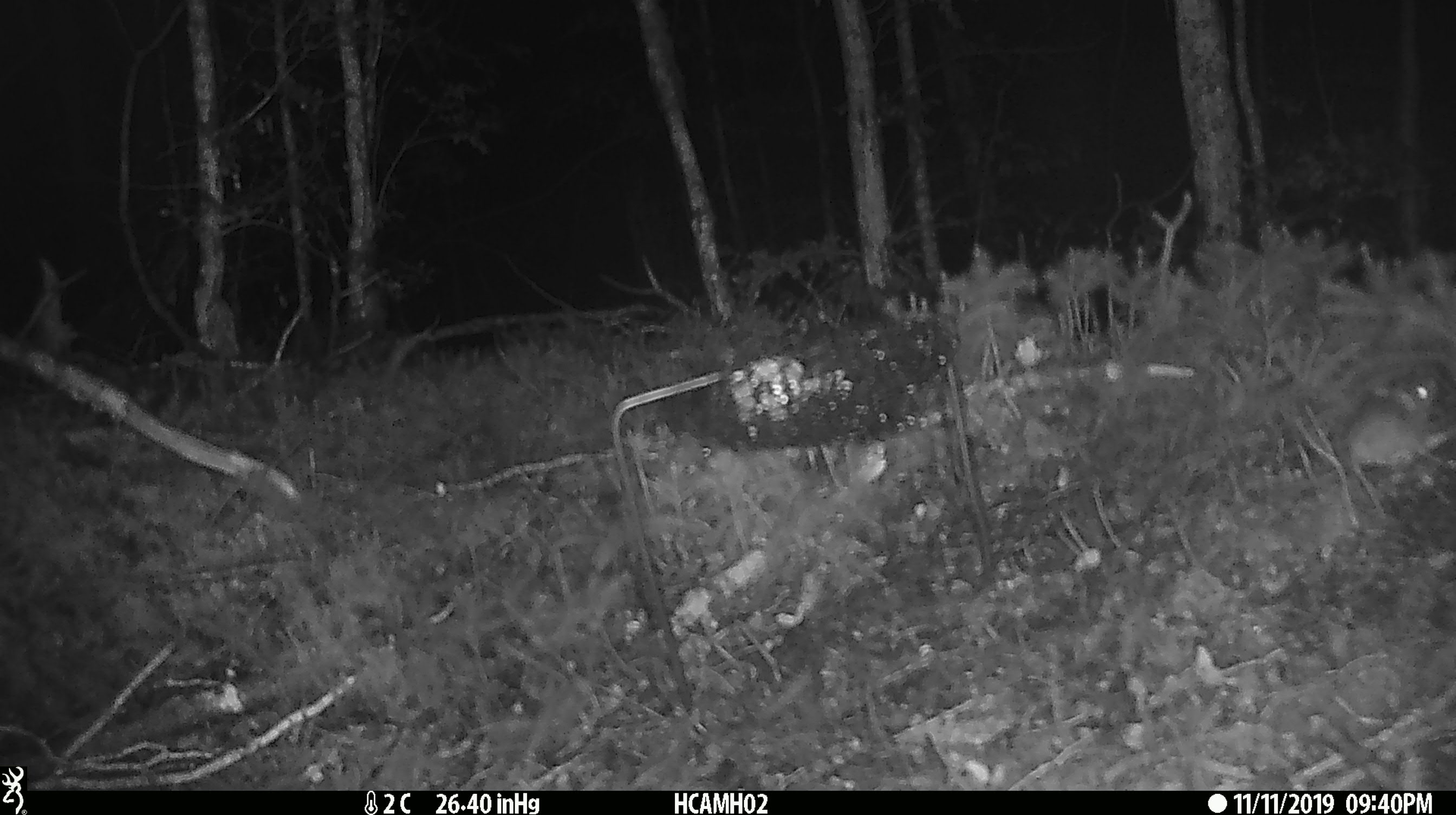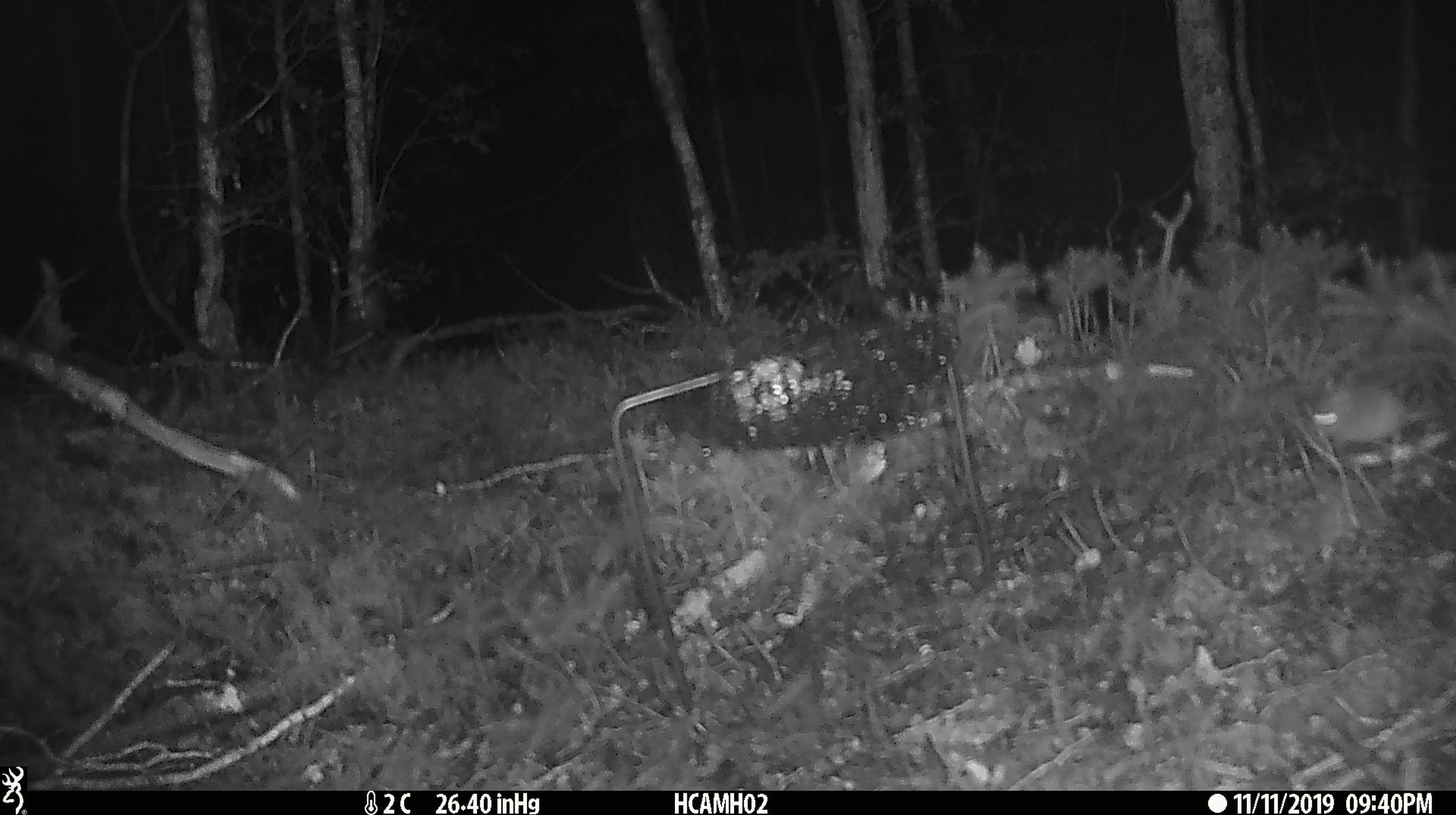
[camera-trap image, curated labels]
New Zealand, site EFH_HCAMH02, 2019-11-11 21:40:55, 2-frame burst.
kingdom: Animalia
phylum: Chordata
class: Mammalia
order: Rodentia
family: Muridae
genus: Mus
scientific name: Mus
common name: mouse